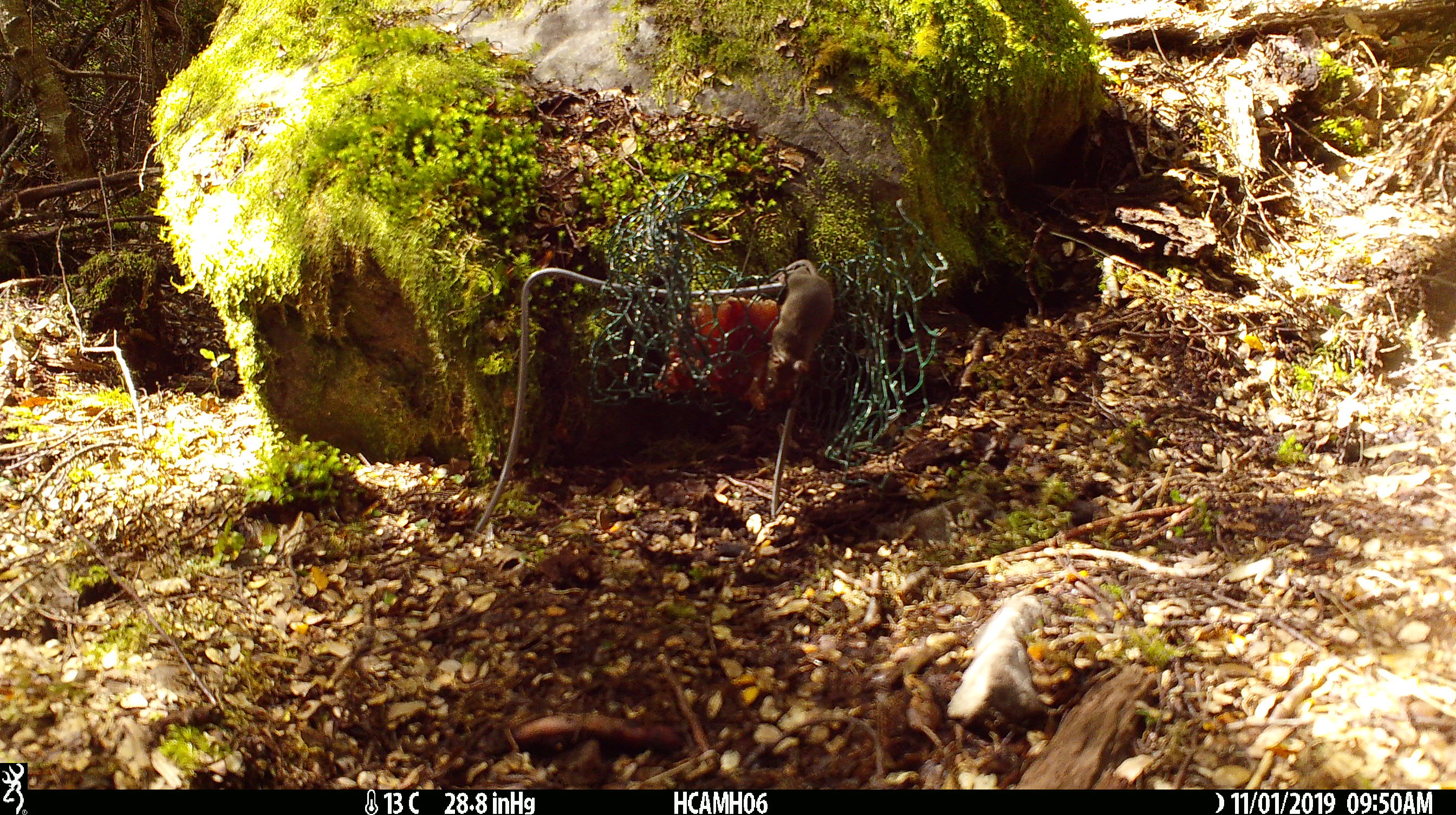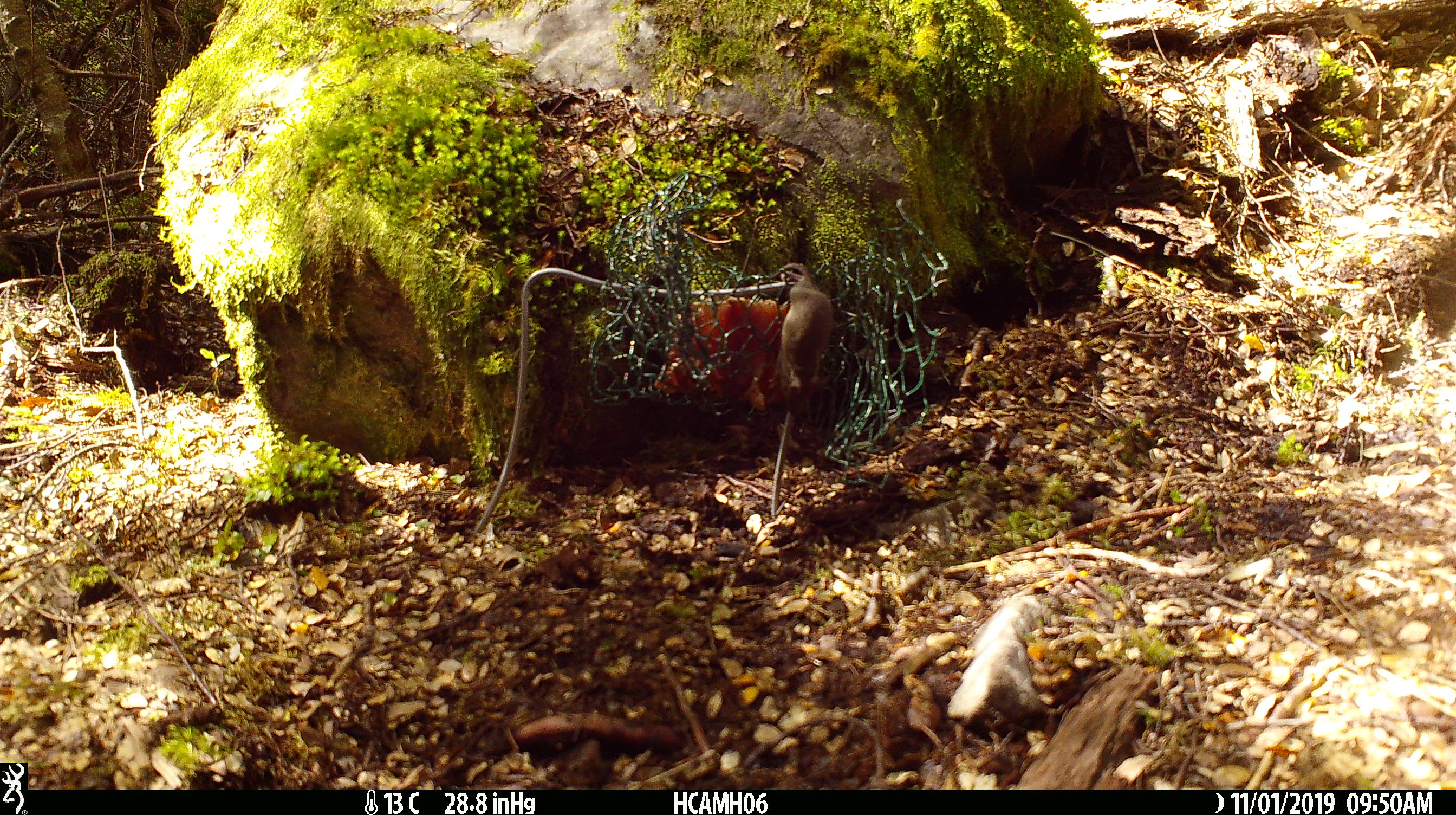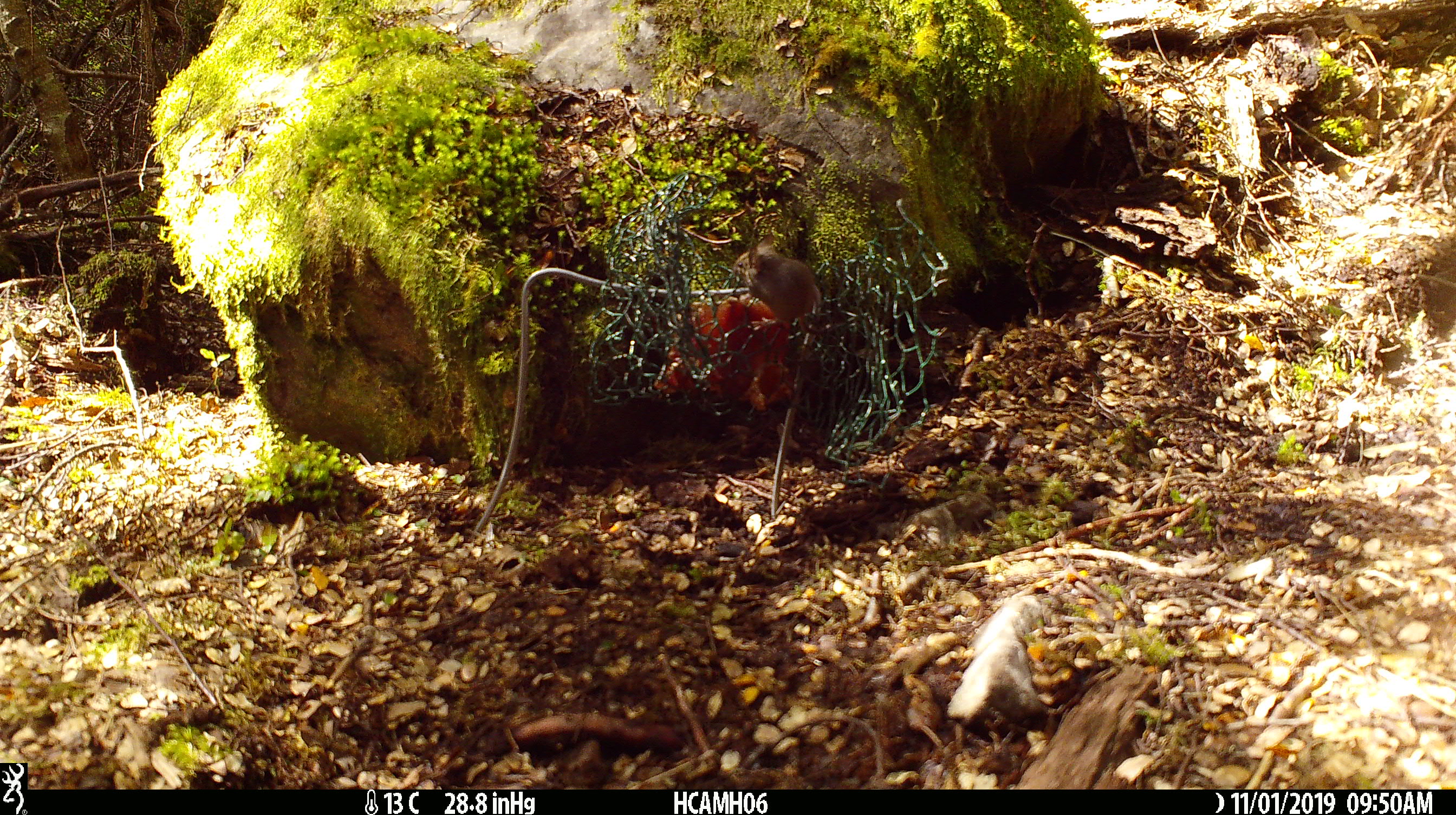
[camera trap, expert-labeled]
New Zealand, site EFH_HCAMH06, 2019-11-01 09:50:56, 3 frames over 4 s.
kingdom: Animalia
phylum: Chordata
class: Mammalia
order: Rodentia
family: Muridae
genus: Mus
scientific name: Mus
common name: mouse